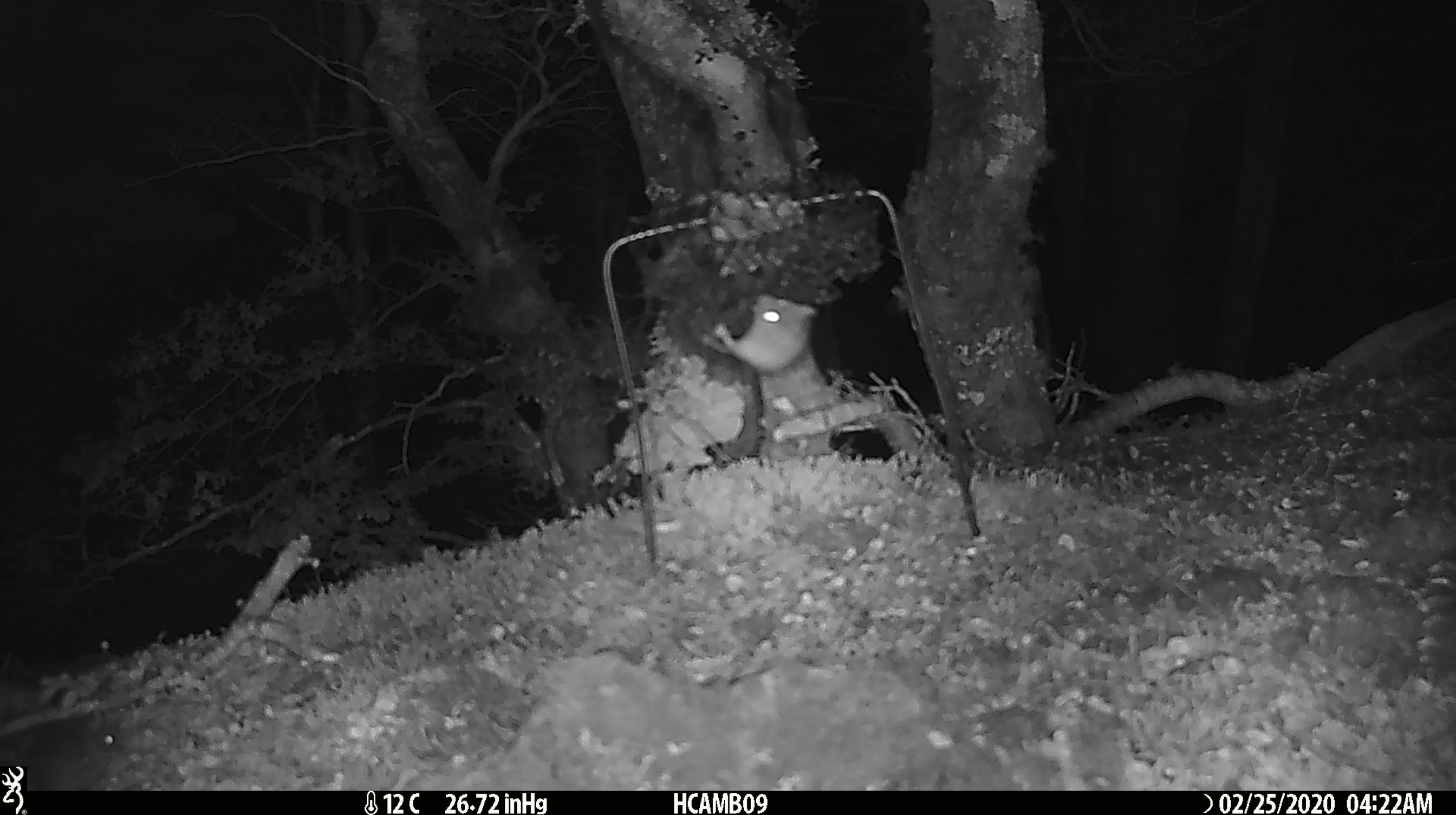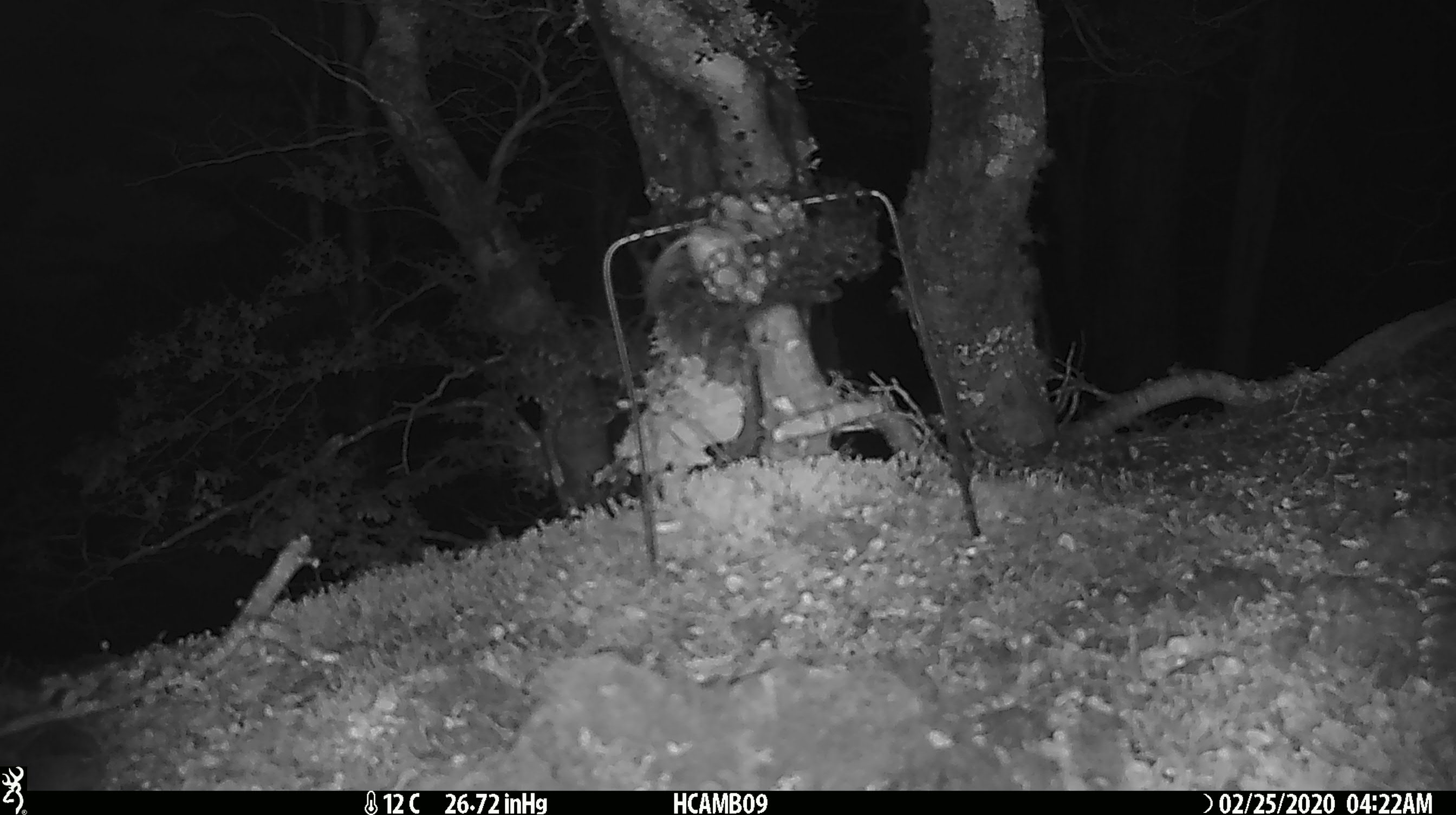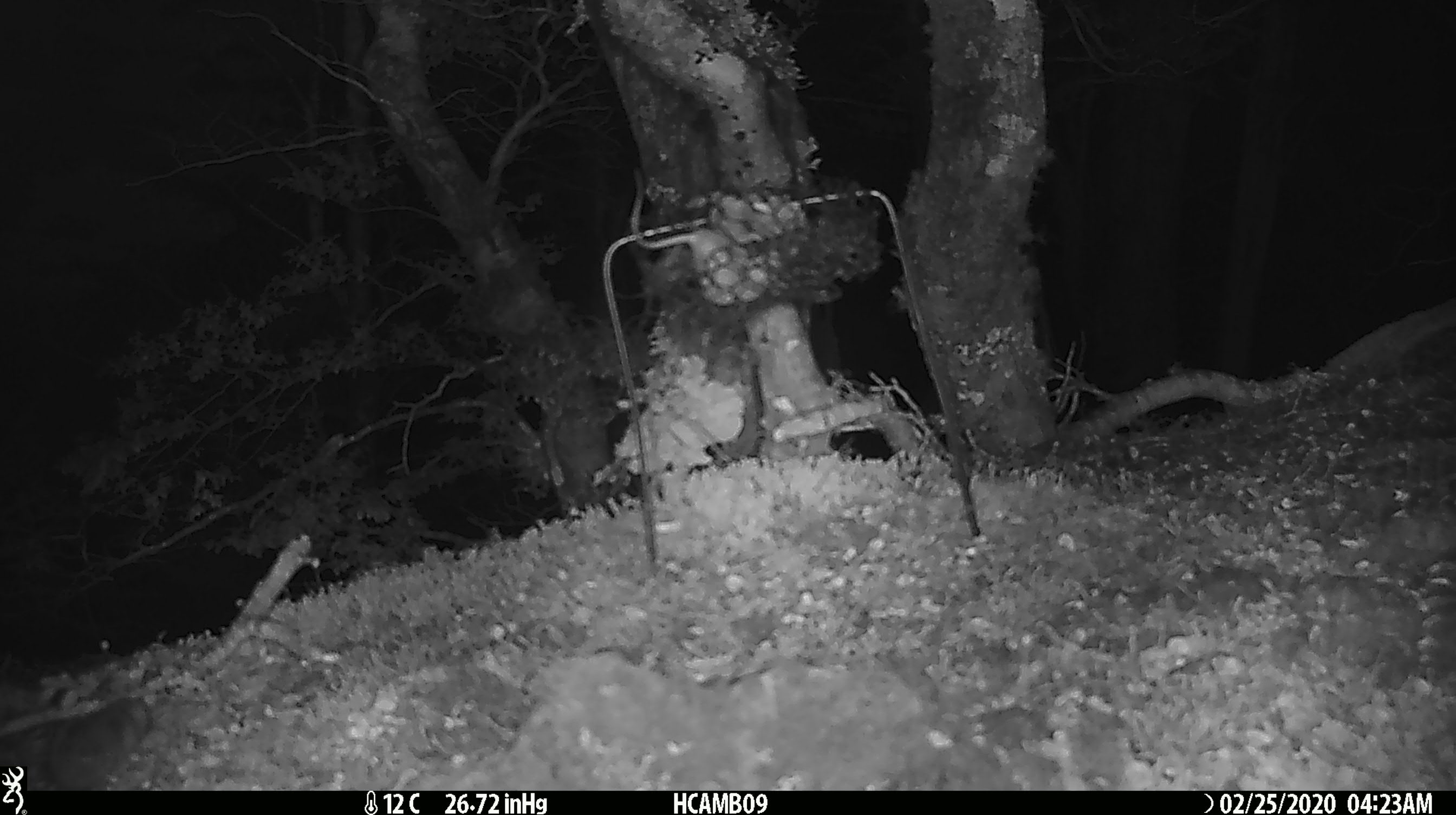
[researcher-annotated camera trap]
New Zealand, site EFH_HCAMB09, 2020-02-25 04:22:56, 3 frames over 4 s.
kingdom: Animalia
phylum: Chordata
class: Mammalia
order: Rodentia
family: Muridae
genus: Mus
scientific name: Mus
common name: mouse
Mouse (Mus).